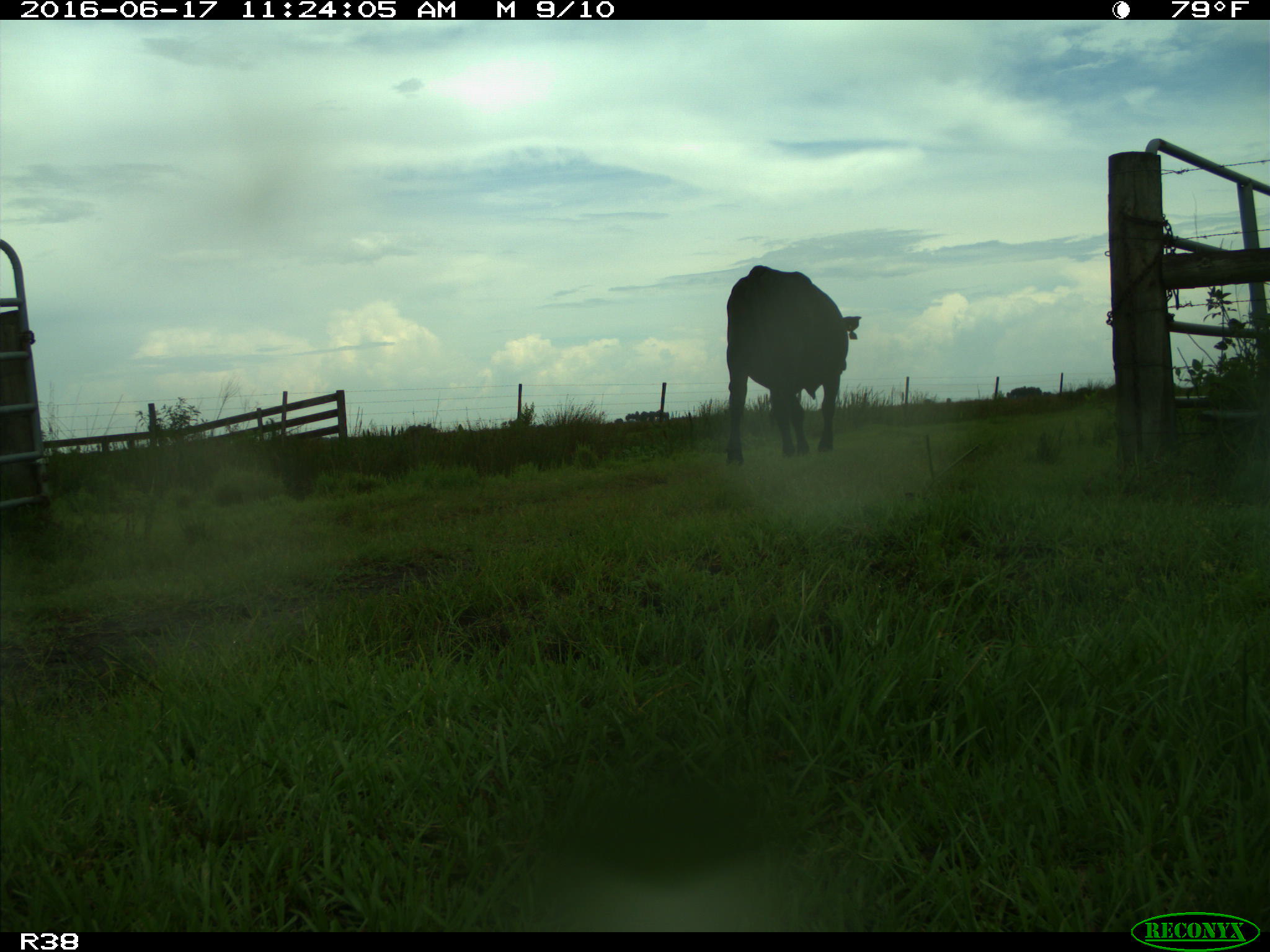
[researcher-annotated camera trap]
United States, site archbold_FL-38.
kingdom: Animalia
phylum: Chordata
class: Mammalia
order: Artiodactyla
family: Bovidae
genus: Bos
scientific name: Bos taurus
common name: domestic cow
Bos taurus (domestic cow).